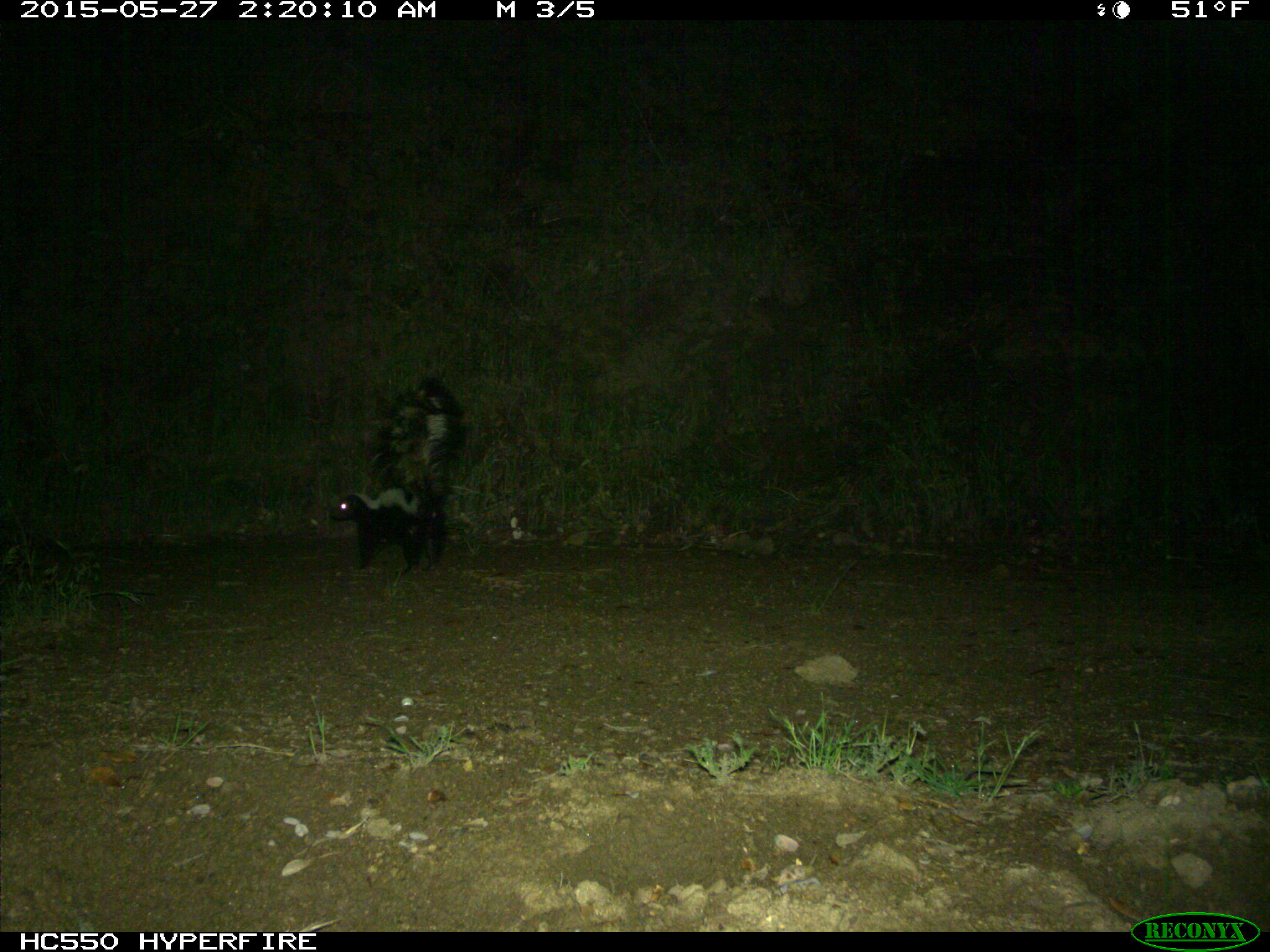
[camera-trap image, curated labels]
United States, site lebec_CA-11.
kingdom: Animalia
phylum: Chordata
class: Mammalia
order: Carnivora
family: Mephitidae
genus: Mephitis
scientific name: Mephitis mephitis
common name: striped skunk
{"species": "Mephitis mephitis (striped skunk)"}